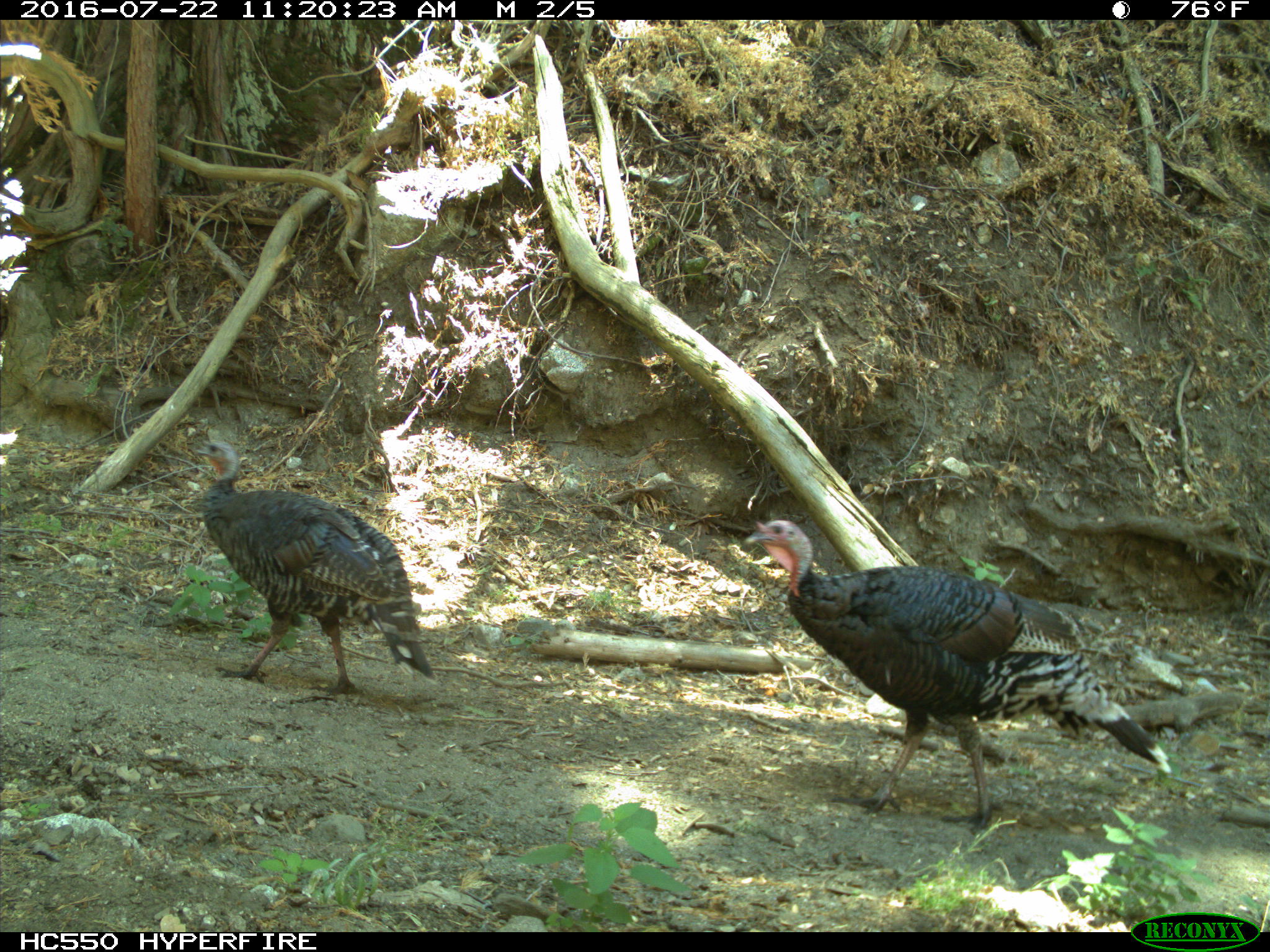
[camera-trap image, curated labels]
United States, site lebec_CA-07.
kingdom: Animalia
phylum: Chordata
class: Aves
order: Galliformes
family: Phasianidae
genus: Meleagris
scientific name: Meleagris gallopavo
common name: wild turkey